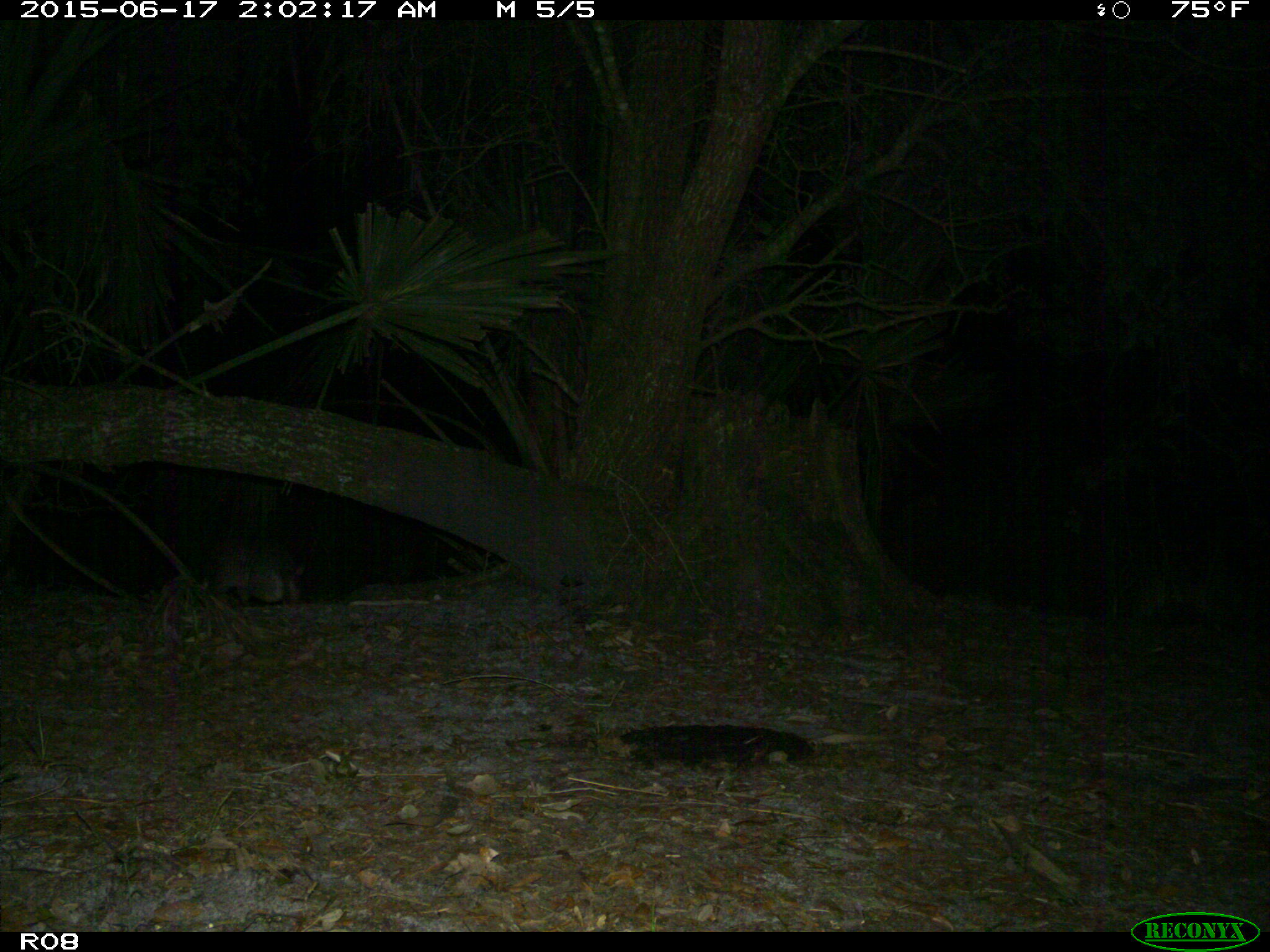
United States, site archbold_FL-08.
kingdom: Animalia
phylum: Chordata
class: Mammalia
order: Cingulata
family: Dasypodidae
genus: Dasypus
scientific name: Dasypus novemcinctus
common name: nine-banded armadillo